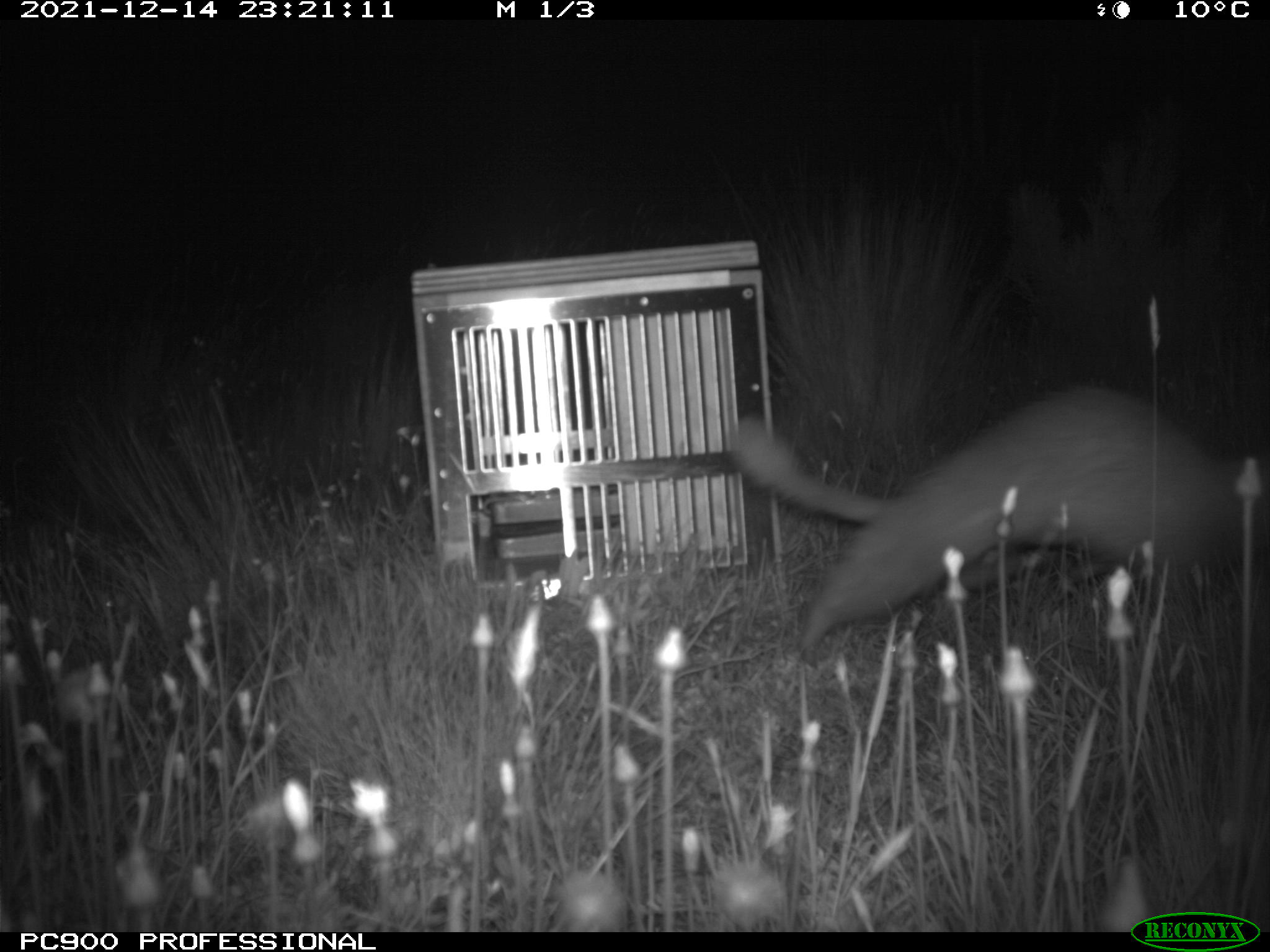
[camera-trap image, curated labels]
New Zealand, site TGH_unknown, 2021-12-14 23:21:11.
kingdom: Animalia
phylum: Chordata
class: Mammalia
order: Carnivora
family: Mustelidae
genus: Mustela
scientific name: Mustela furo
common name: ferret